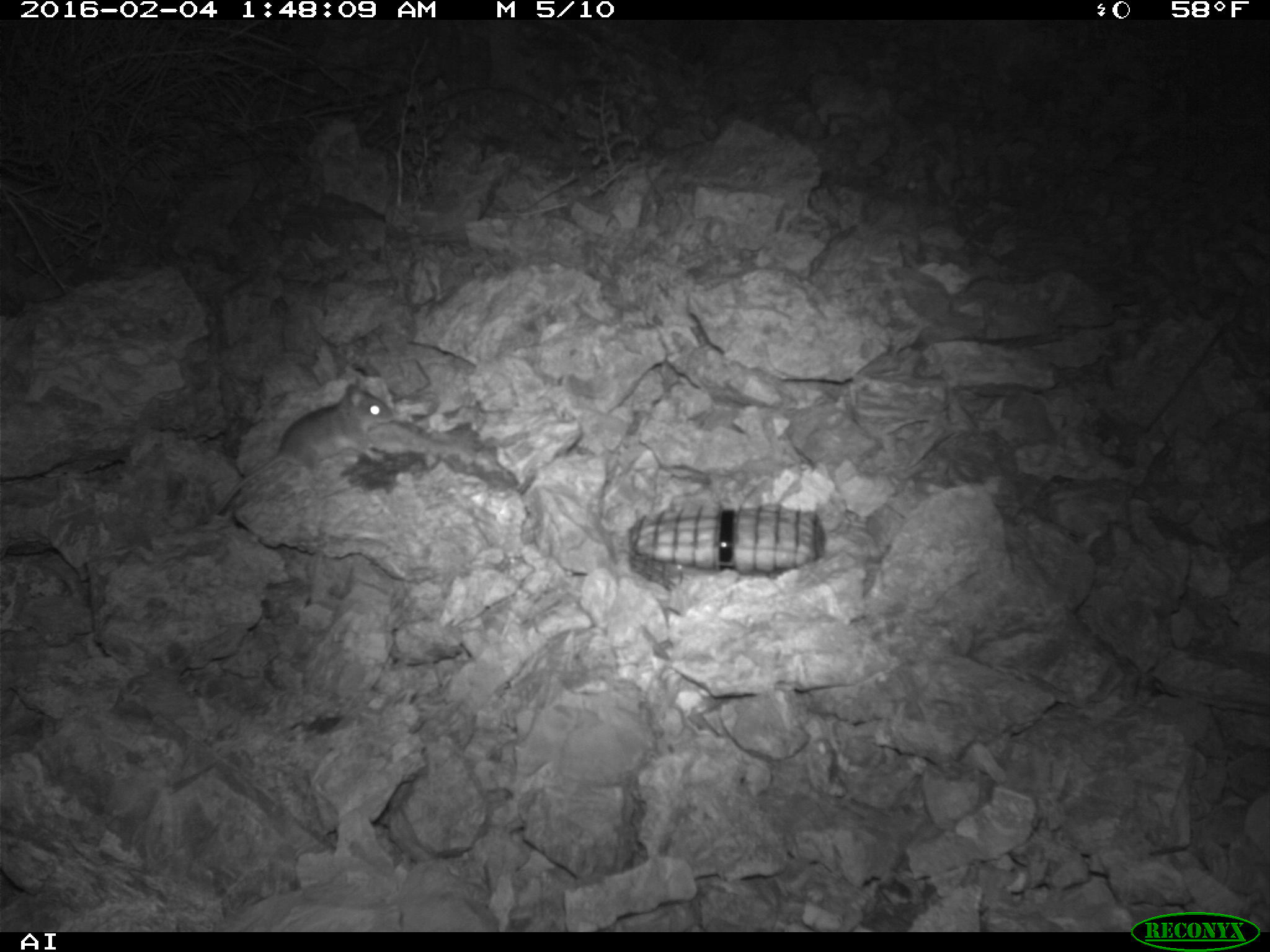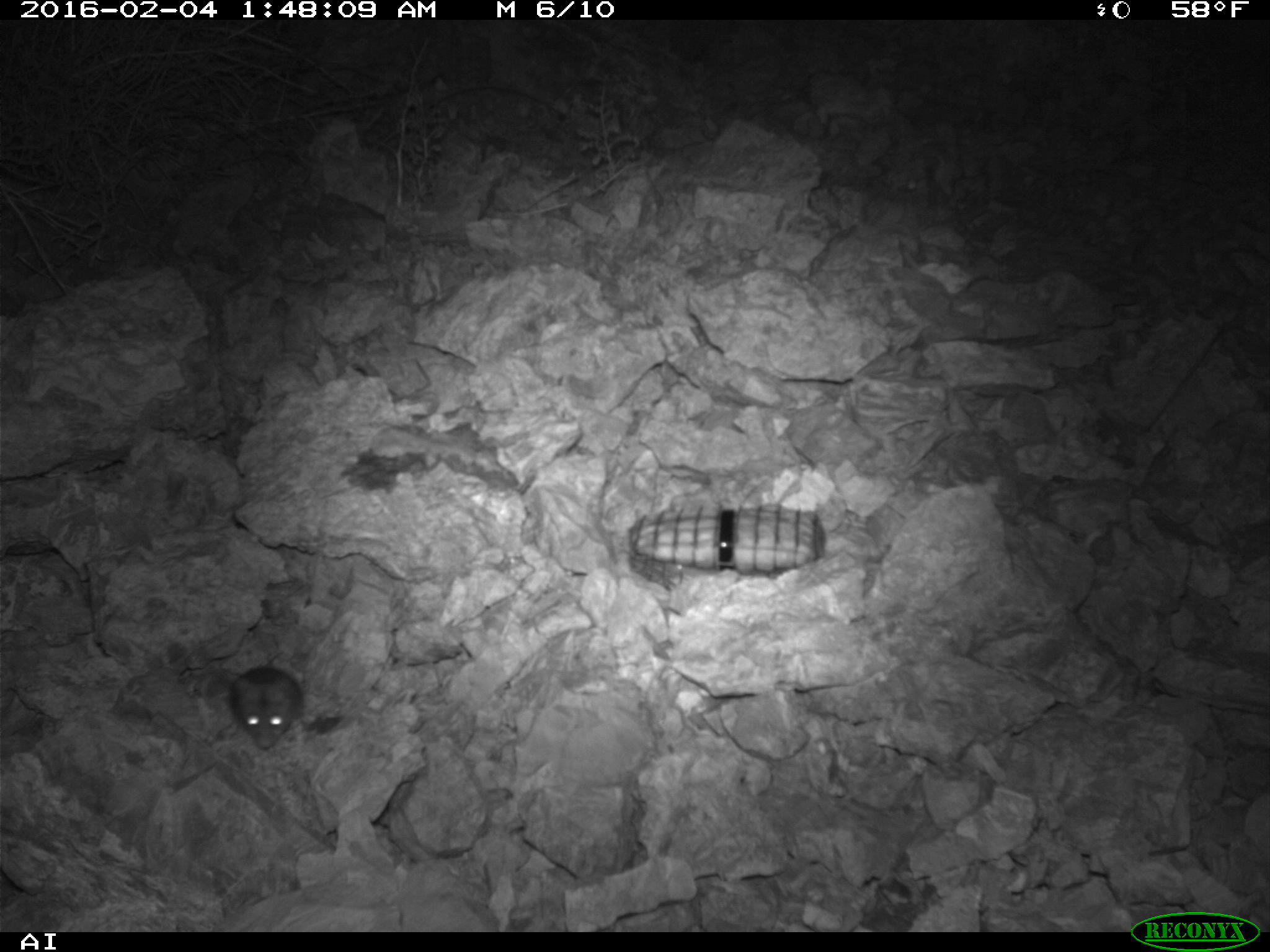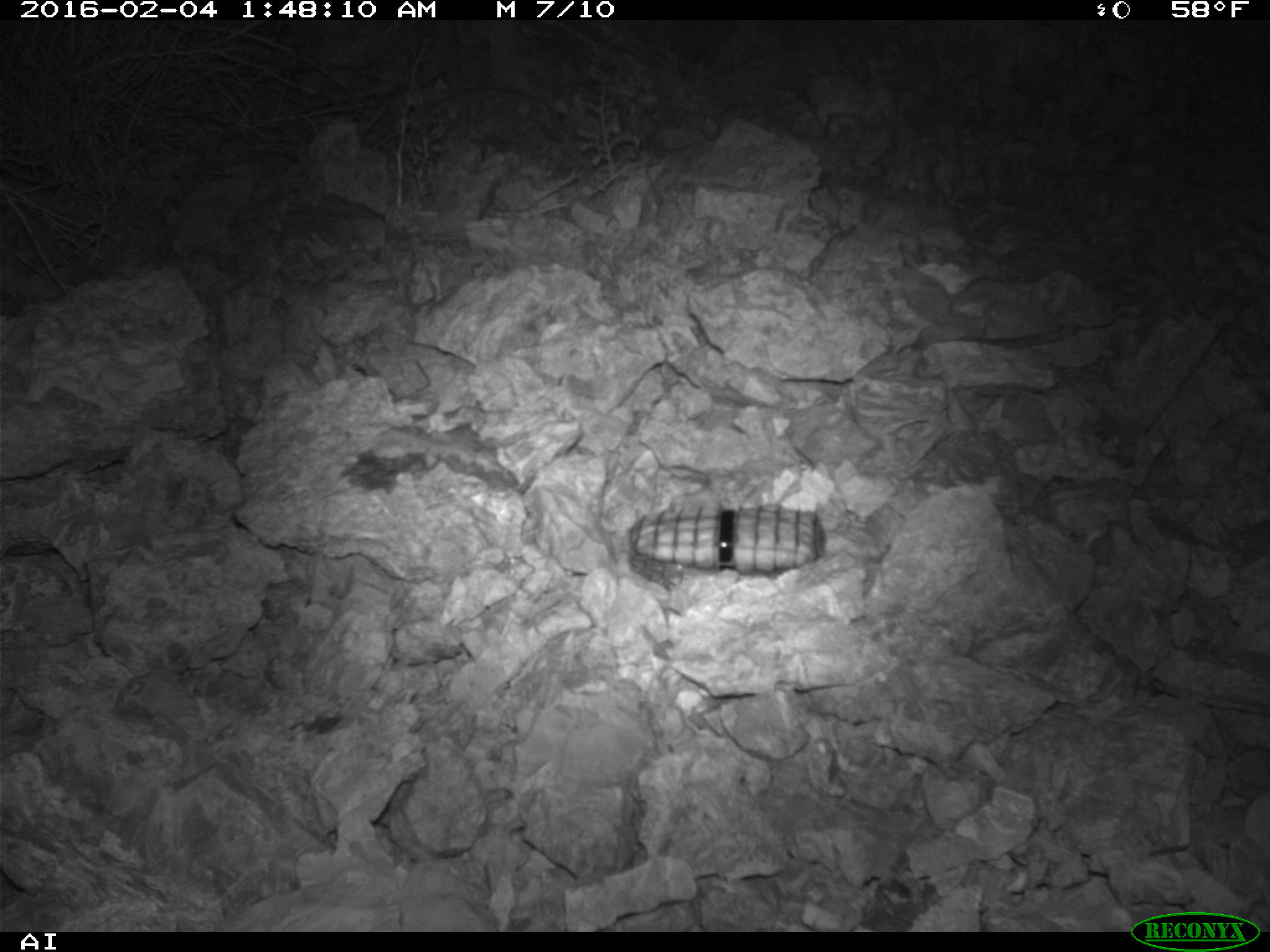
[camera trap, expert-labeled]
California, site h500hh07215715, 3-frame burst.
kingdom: Animalia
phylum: Chordata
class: Mammalia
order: Rodentia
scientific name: Rodentia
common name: rodent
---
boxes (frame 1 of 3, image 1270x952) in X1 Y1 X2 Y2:
rodent: 203 377 393 524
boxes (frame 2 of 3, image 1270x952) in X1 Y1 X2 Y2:
rodent: 230 663 305 750